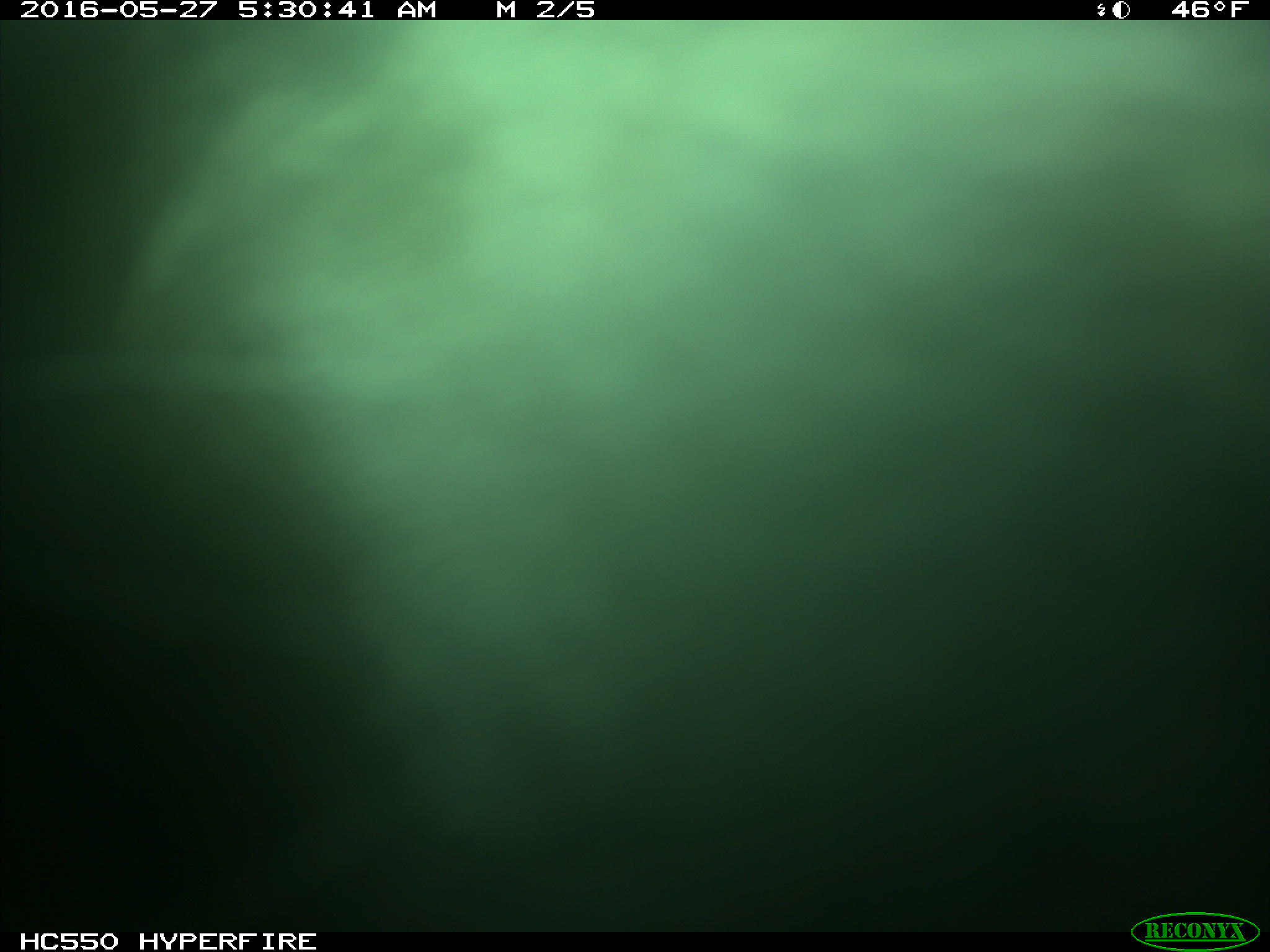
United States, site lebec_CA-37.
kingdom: Animalia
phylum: Chordata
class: Mammalia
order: Artiodactyla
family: Bovidae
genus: Bos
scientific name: Bos taurus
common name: domestic cow